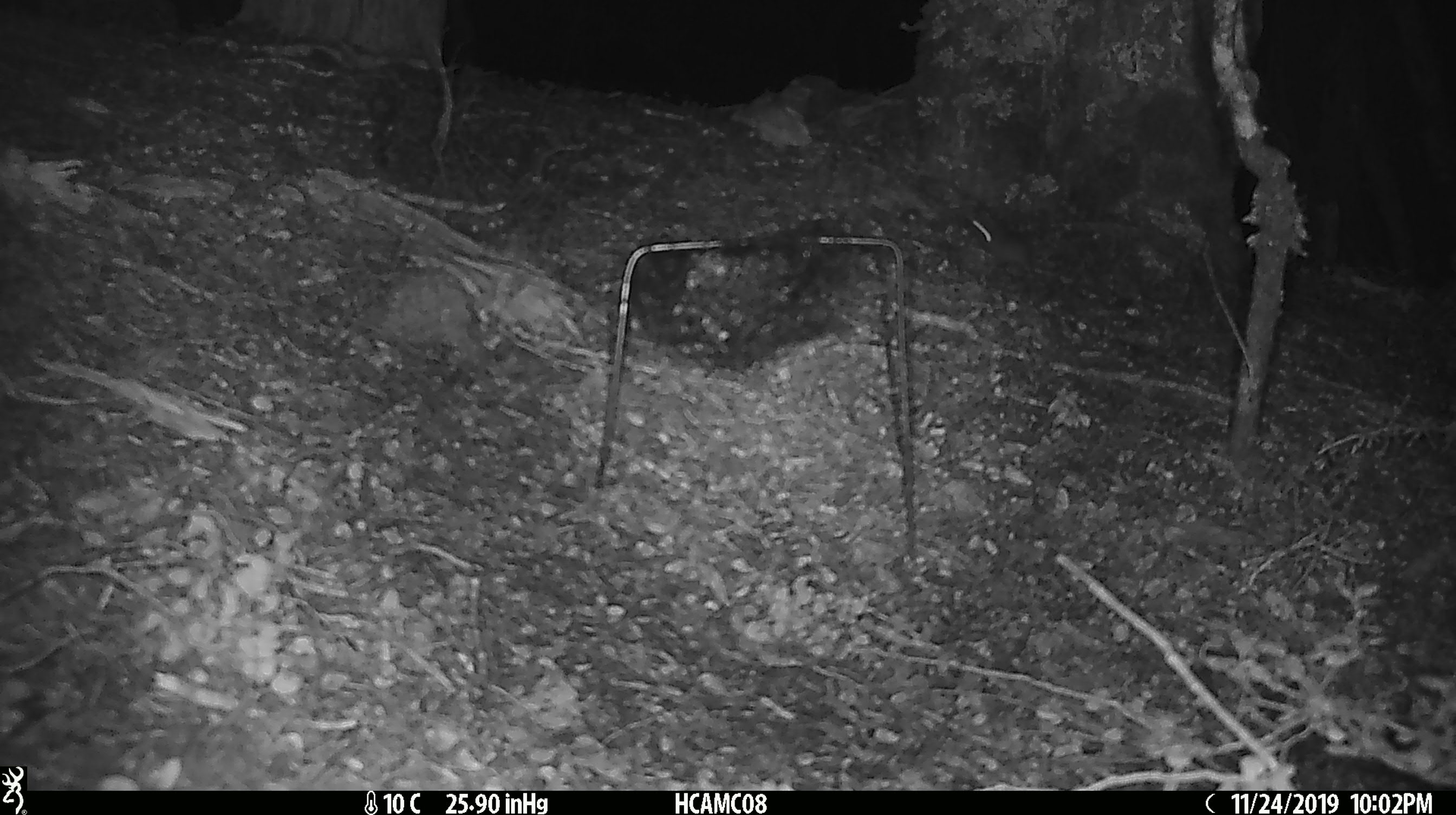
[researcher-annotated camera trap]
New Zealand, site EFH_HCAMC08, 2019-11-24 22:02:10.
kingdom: Animalia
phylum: Chordata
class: Mammalia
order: Rodentia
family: Muridae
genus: Mus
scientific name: Mus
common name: mouse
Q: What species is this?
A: Mouse (Mus).